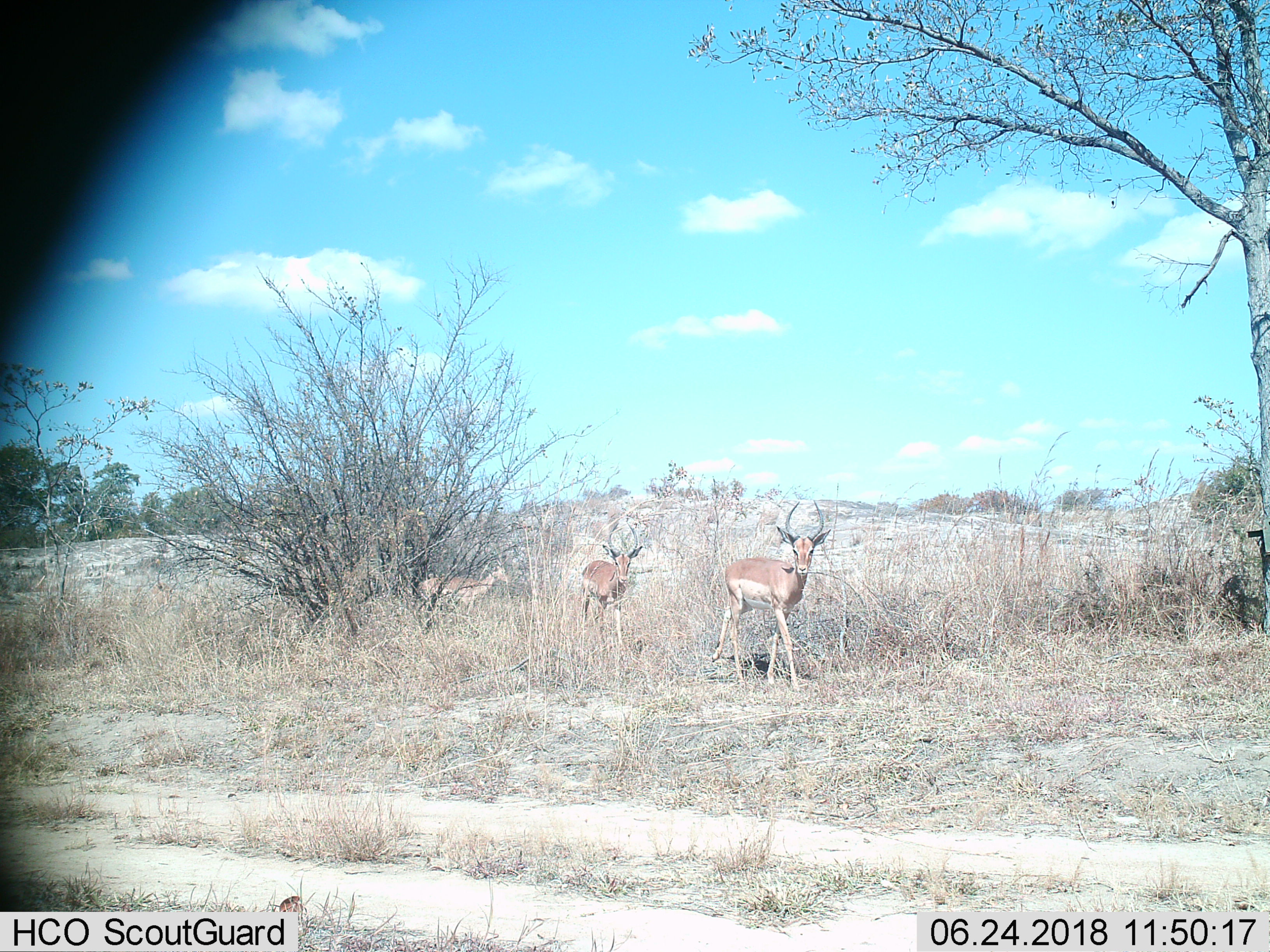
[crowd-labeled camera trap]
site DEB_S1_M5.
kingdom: Animalia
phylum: Chordata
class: Mammalia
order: Artiodactyla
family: Bovidae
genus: Aepyceros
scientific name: Aepyceros melampus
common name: impala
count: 3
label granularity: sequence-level